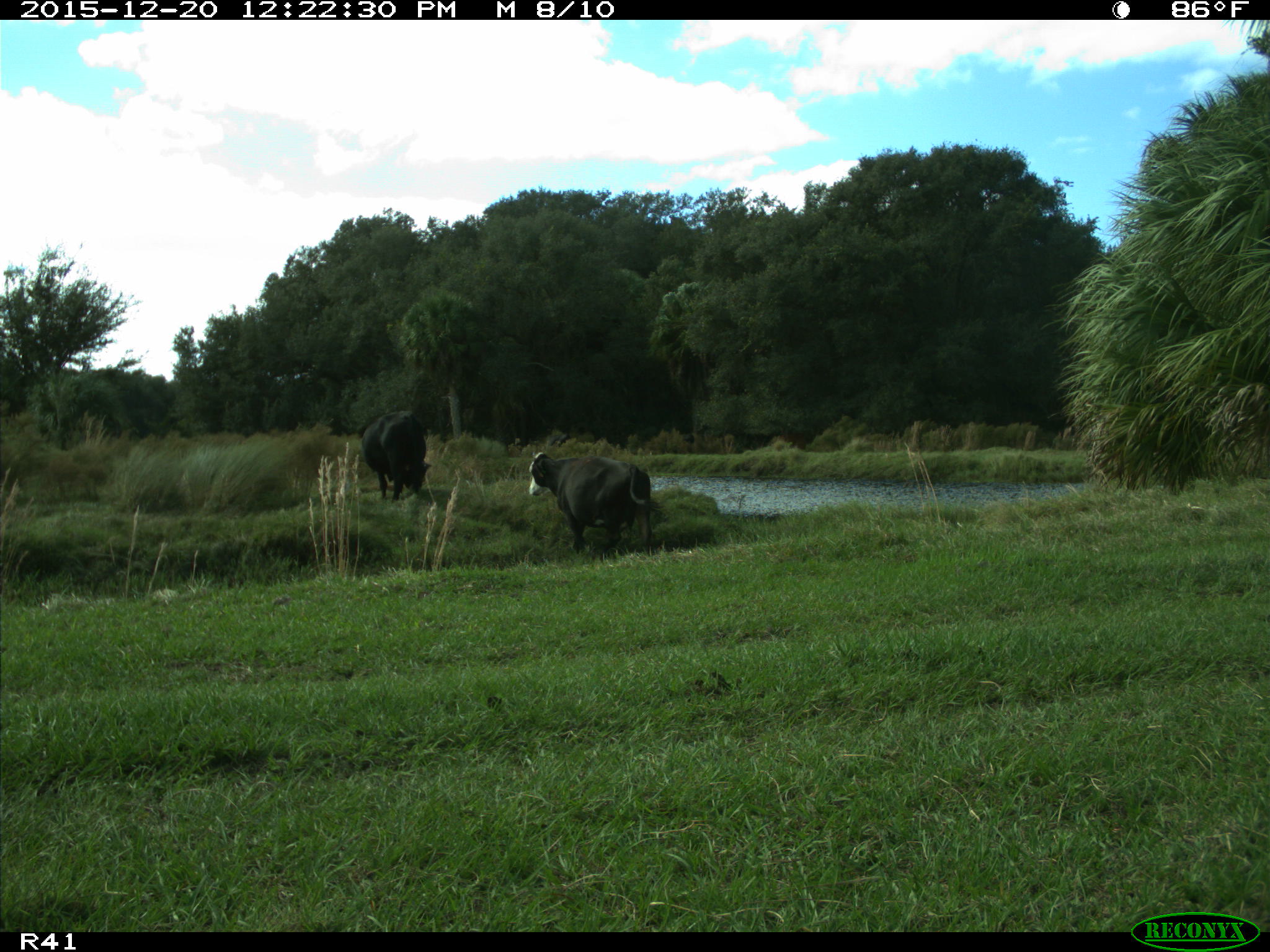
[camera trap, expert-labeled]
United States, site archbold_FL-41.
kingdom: Animalia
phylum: Chordata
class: Mammalia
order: Artiodactyla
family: Bovidae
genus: Bos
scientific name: Bos taurus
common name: domestic cow